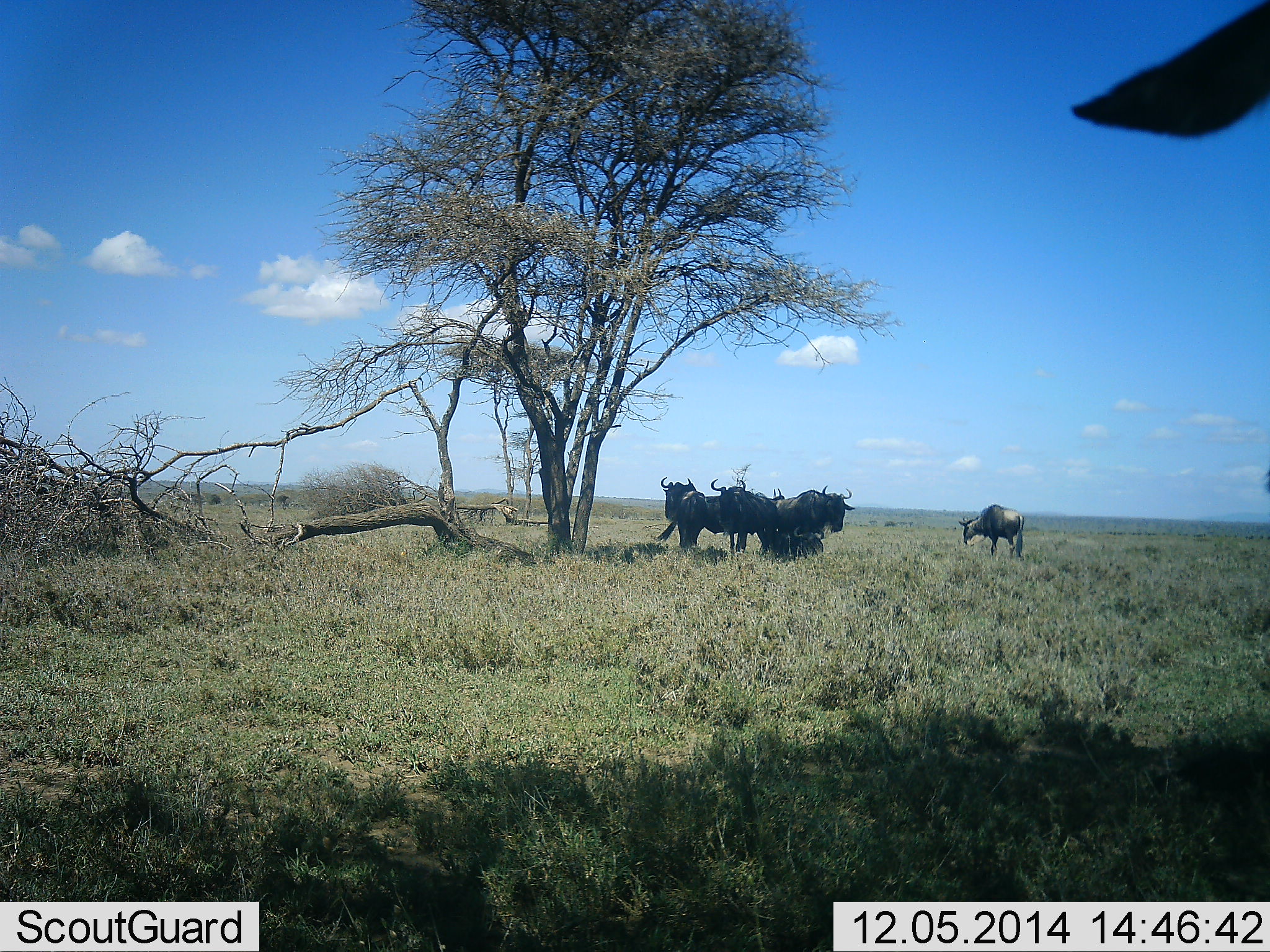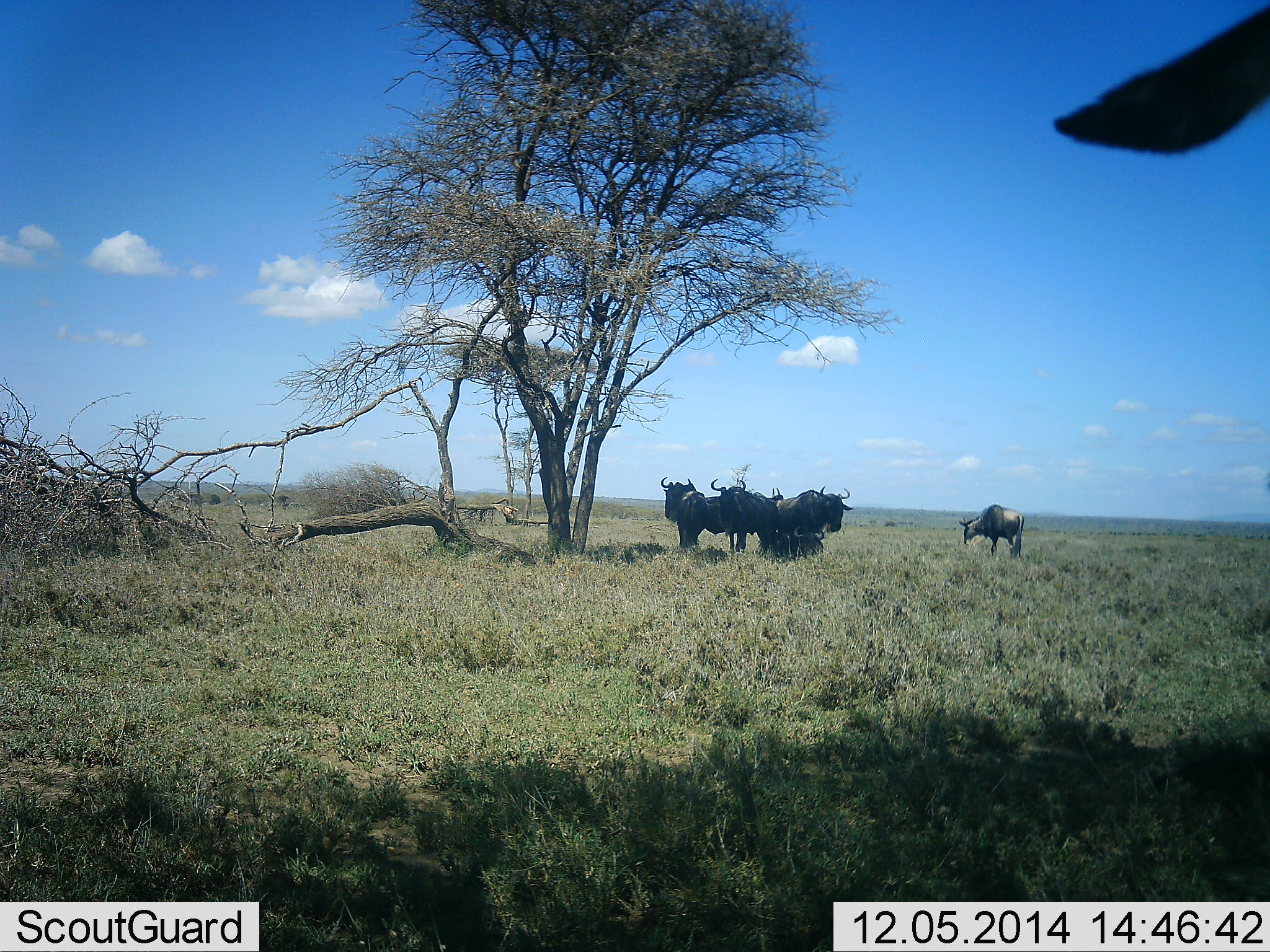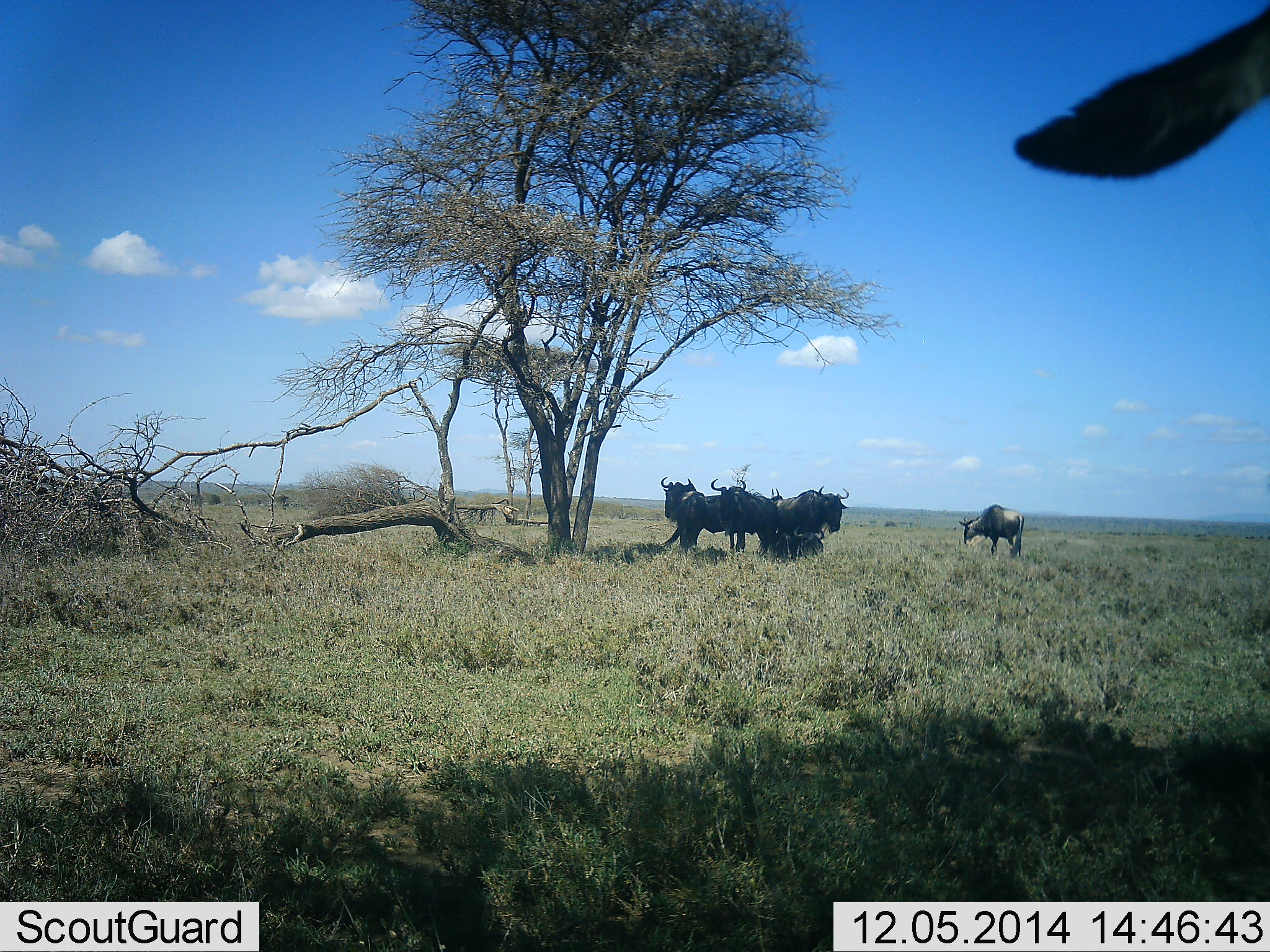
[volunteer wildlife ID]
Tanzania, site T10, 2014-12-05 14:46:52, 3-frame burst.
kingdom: Animalia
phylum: Chordata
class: Mammalia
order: Artiodactyla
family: Bovidae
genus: Connochaetes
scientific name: Connochaetes taurinus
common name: blue wildebeest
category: wildebeest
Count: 7.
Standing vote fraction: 100%.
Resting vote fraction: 30%.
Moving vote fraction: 0%.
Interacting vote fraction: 0%.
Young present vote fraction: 0%.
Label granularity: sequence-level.